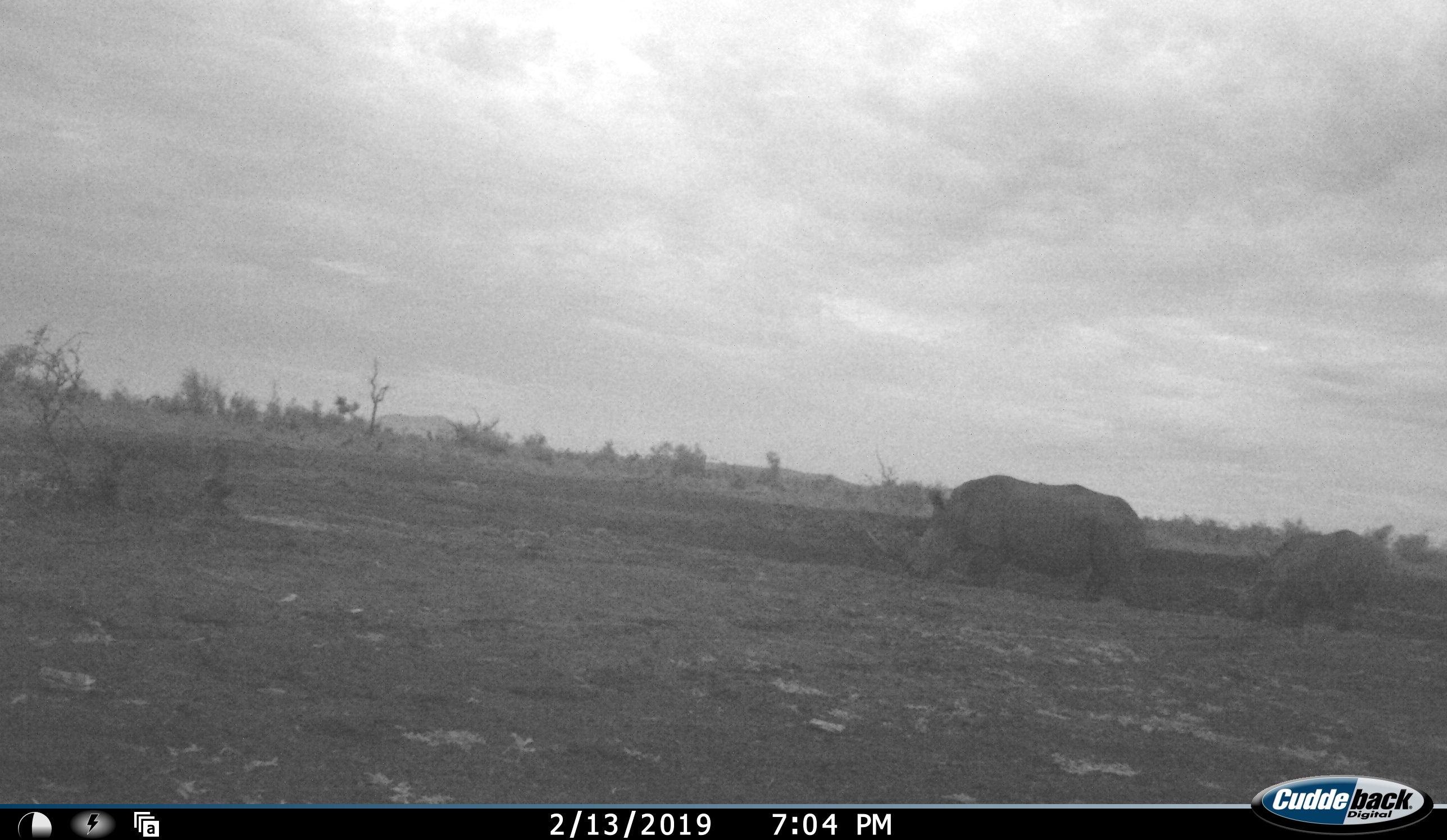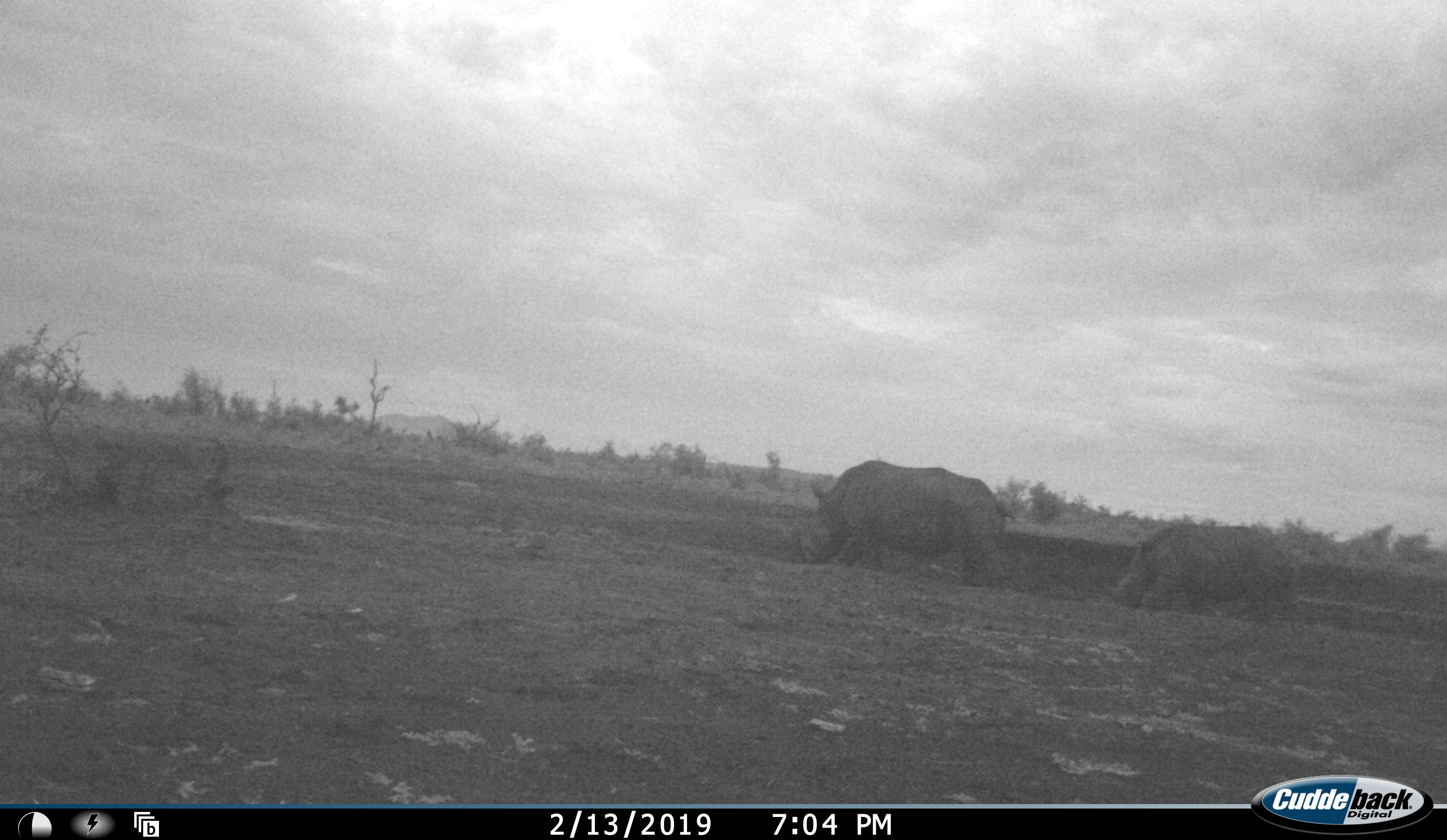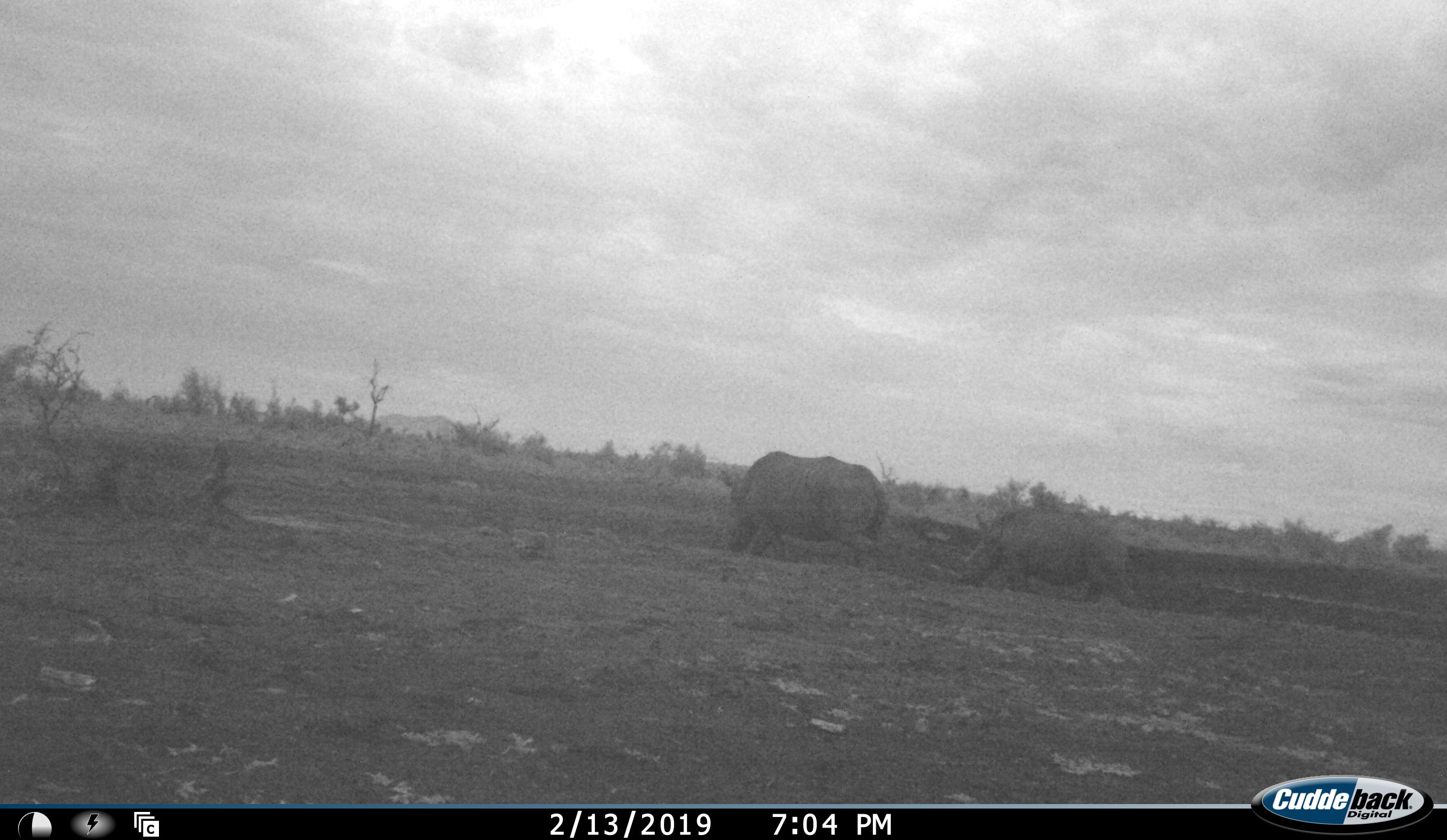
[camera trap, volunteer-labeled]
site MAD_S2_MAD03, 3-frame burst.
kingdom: Animalia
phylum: Chordata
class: Mammalia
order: Perissodactyla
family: Rhinocerotidae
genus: Diceros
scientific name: Diceros bicornis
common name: black rhinoceros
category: rhinocerosblack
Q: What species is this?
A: Rhinocerosblack (black rhinoceros) (Diceros bicornis).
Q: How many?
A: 2.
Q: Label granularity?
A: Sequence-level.